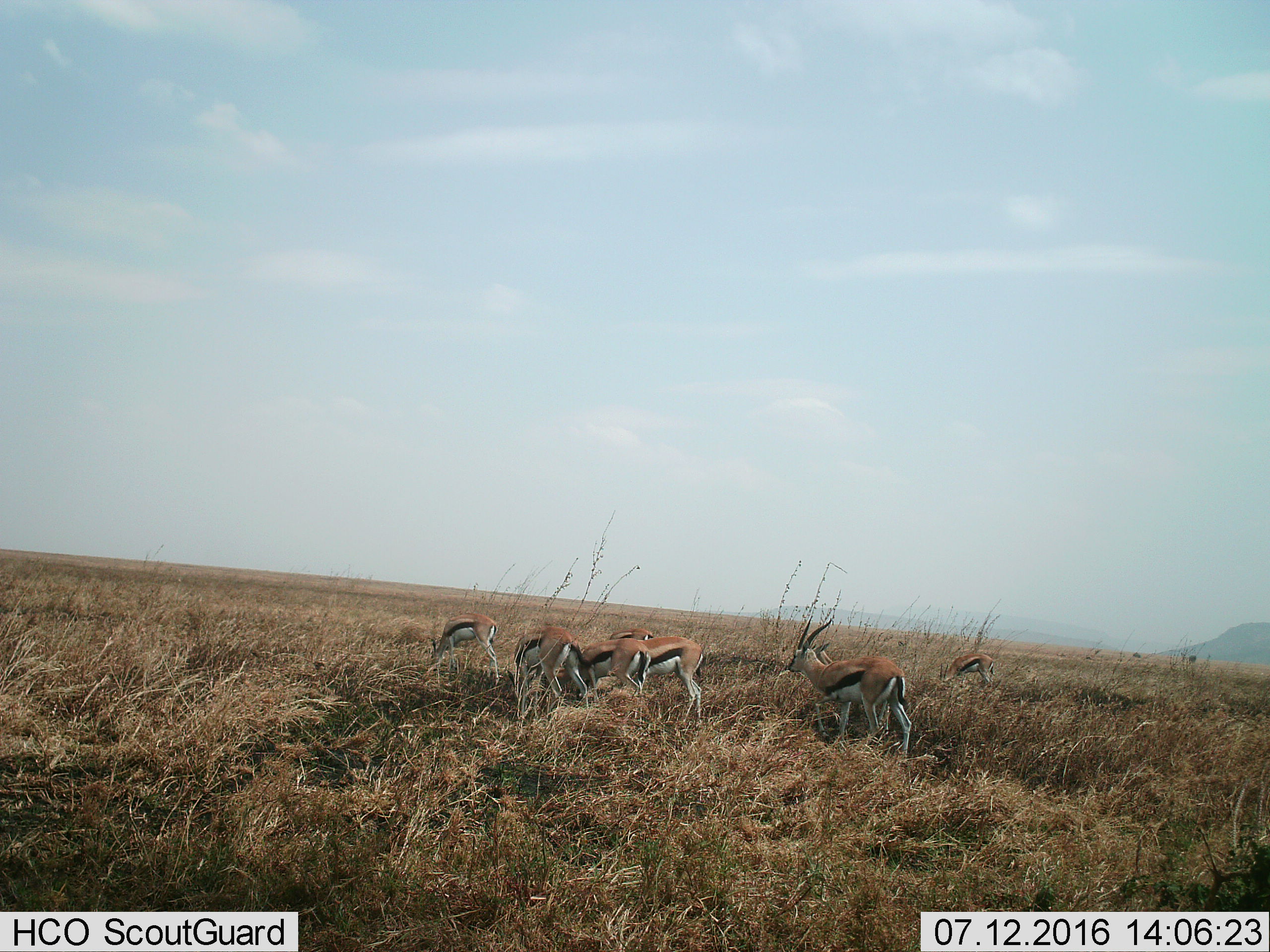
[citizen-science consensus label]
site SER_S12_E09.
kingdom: Animalia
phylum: Chordata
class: Mammalia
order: Artiodactyla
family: Bovidae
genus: Eudorcas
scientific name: Eudorcas thomsonii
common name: thomson's gazelle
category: gazellethomsons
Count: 8.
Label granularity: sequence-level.